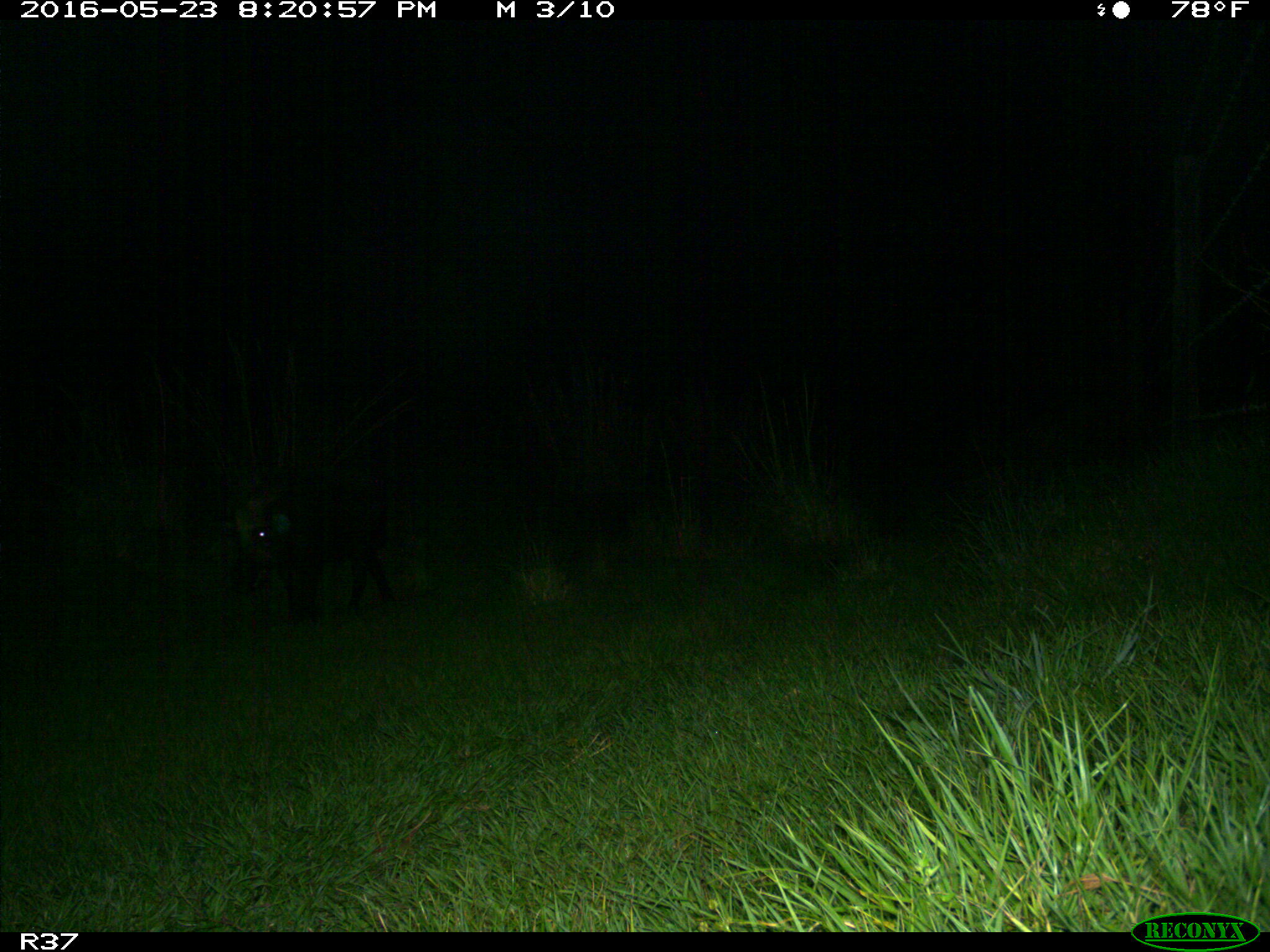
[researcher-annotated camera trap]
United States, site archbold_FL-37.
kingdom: Animalia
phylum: Chordata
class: Mammalia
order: Artiodactyla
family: Suidae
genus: Sus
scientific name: Sus scrofa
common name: wild boar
Sus scrofa (wild boar).